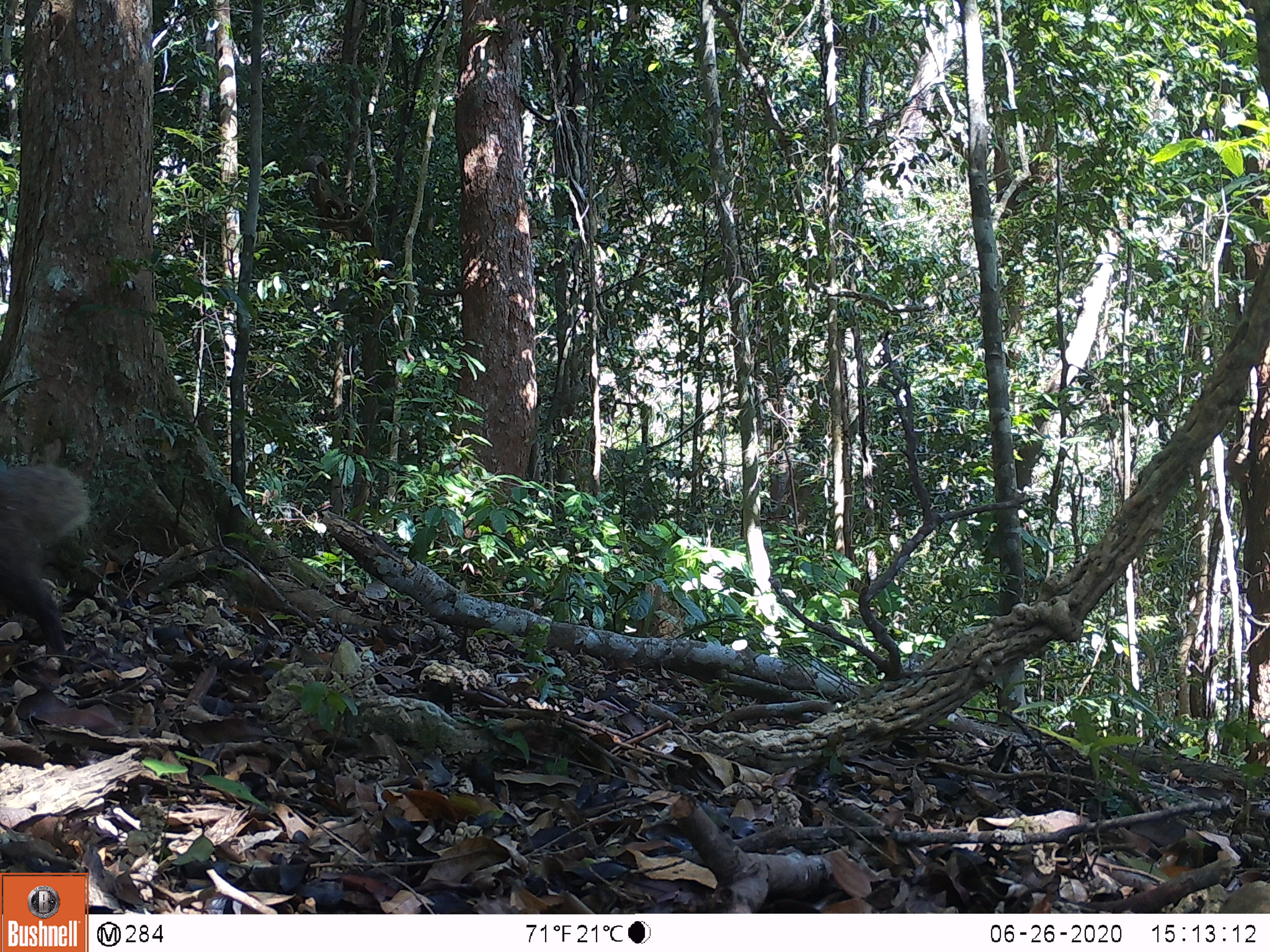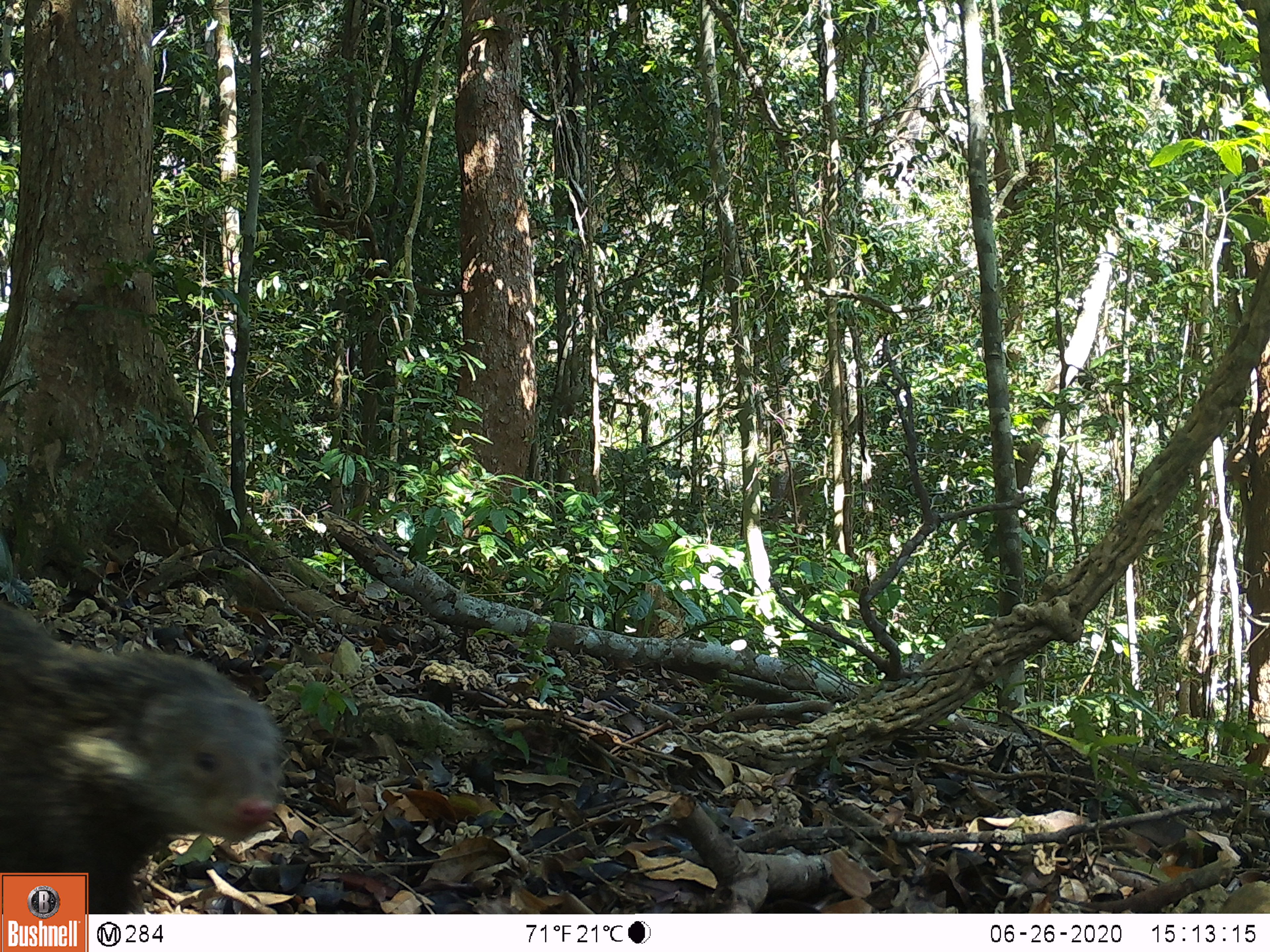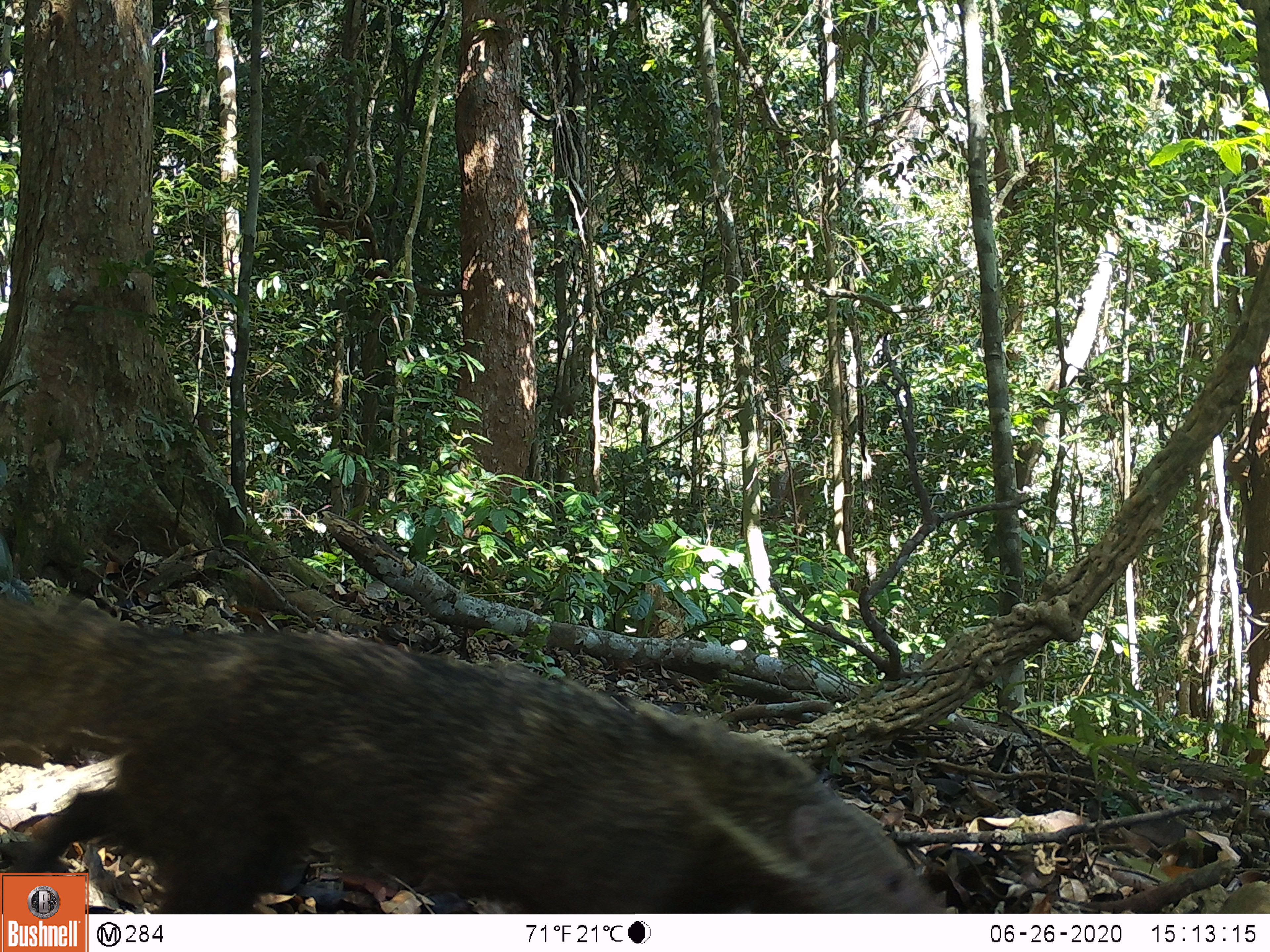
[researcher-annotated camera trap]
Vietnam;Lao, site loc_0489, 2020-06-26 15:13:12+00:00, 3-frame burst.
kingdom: Animalia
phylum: Chordata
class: Mammalia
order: Carnivora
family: Herpestidae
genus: Urva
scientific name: Urva urva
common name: crab-eating mongoose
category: crab eating mongoose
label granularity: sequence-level